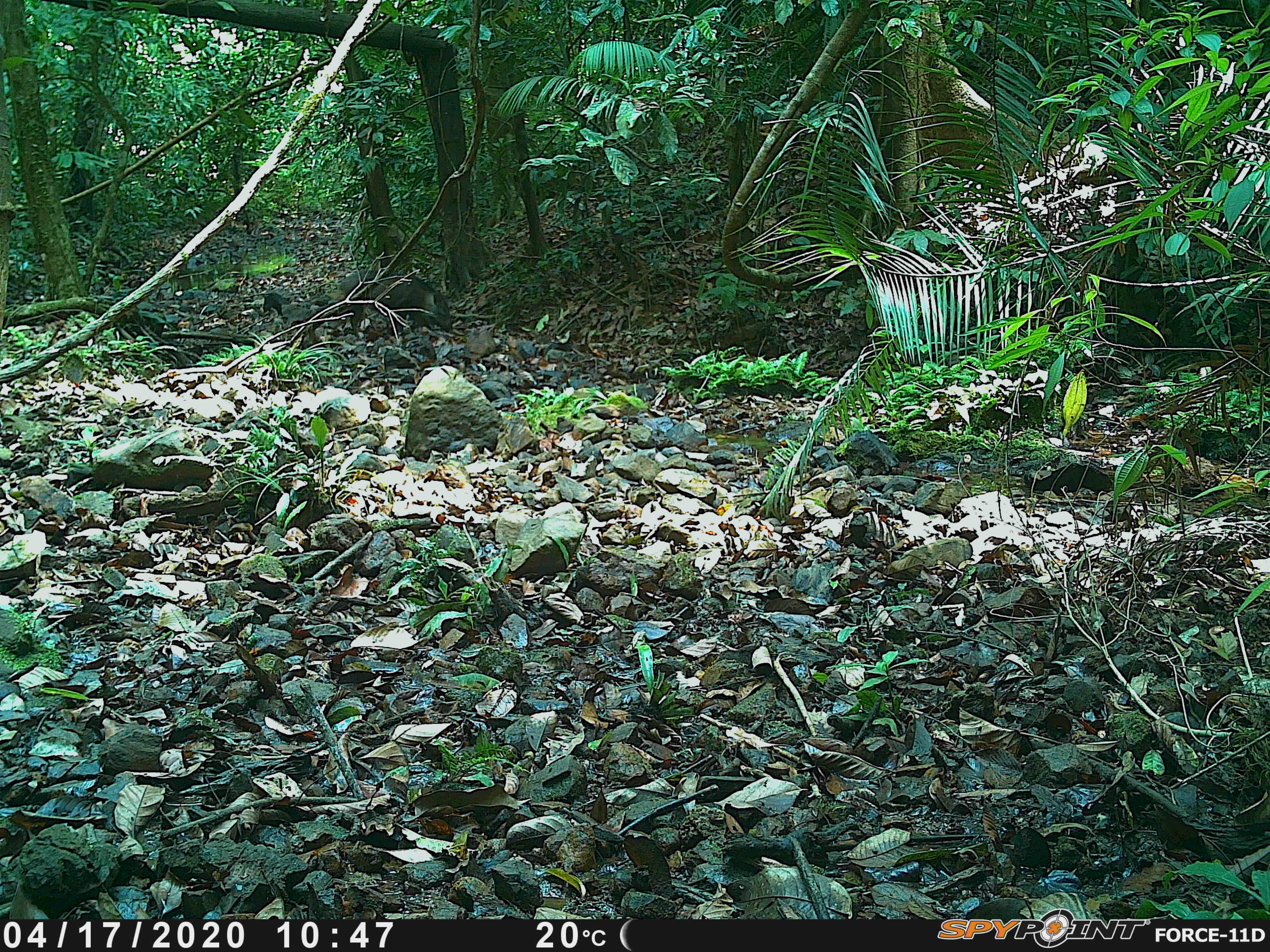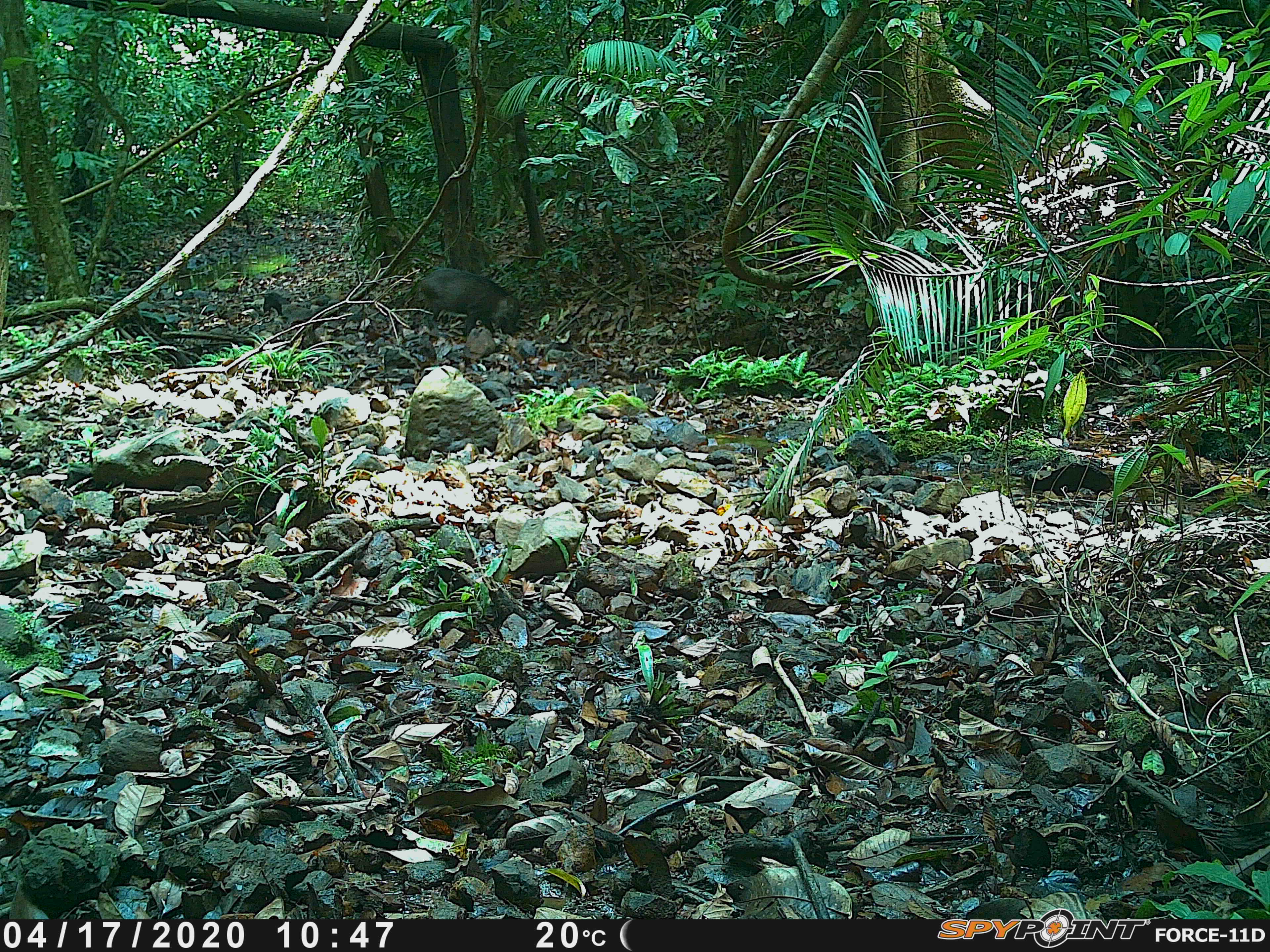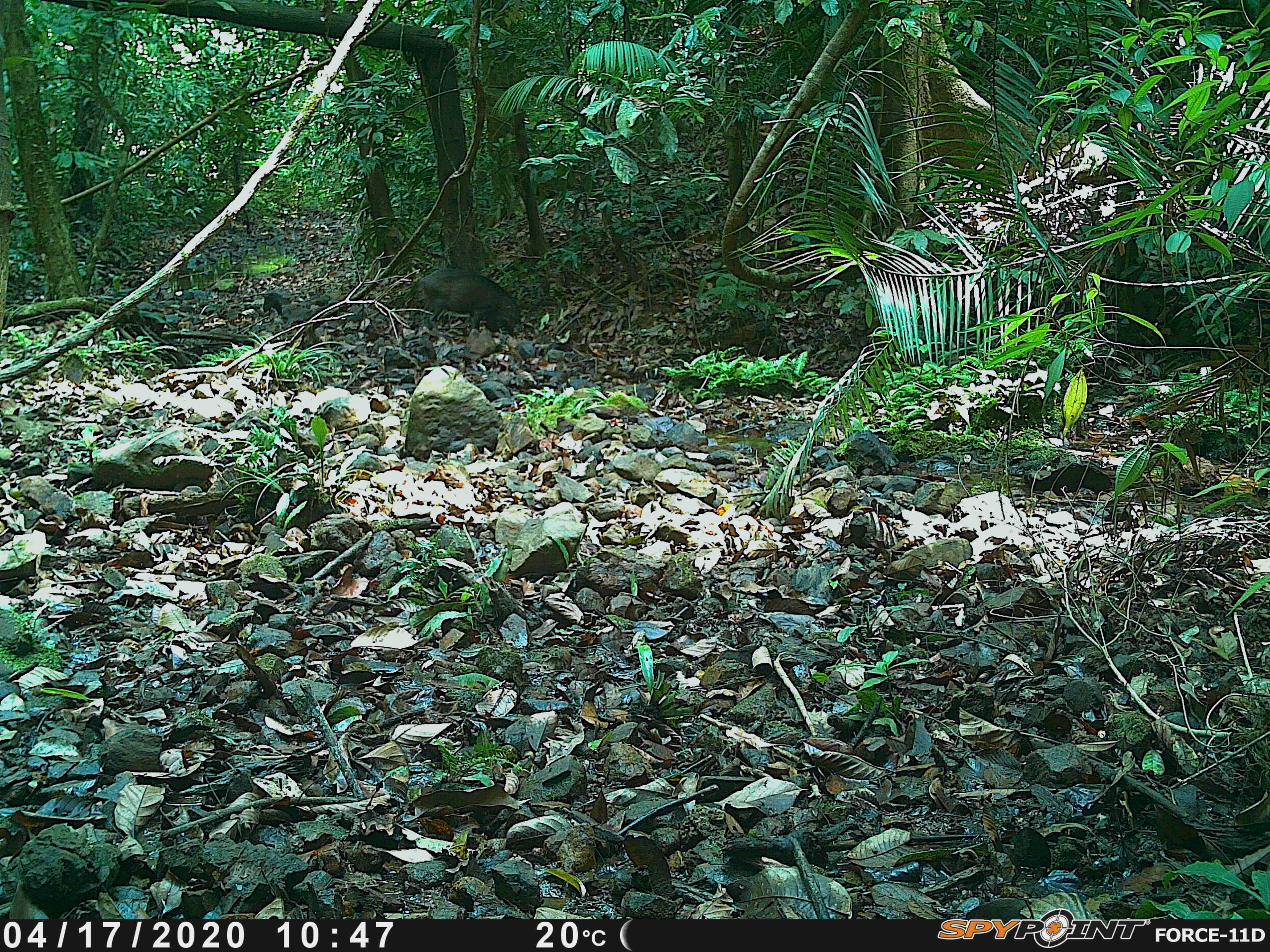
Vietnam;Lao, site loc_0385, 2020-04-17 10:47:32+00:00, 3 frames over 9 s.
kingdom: Animalia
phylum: Chordata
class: Mammalia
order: Artiodactyla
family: Suidae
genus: Sus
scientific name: Sus scrofa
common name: eurasian wild pig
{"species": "eurasian wild pig (Sus scrofa)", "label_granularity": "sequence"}